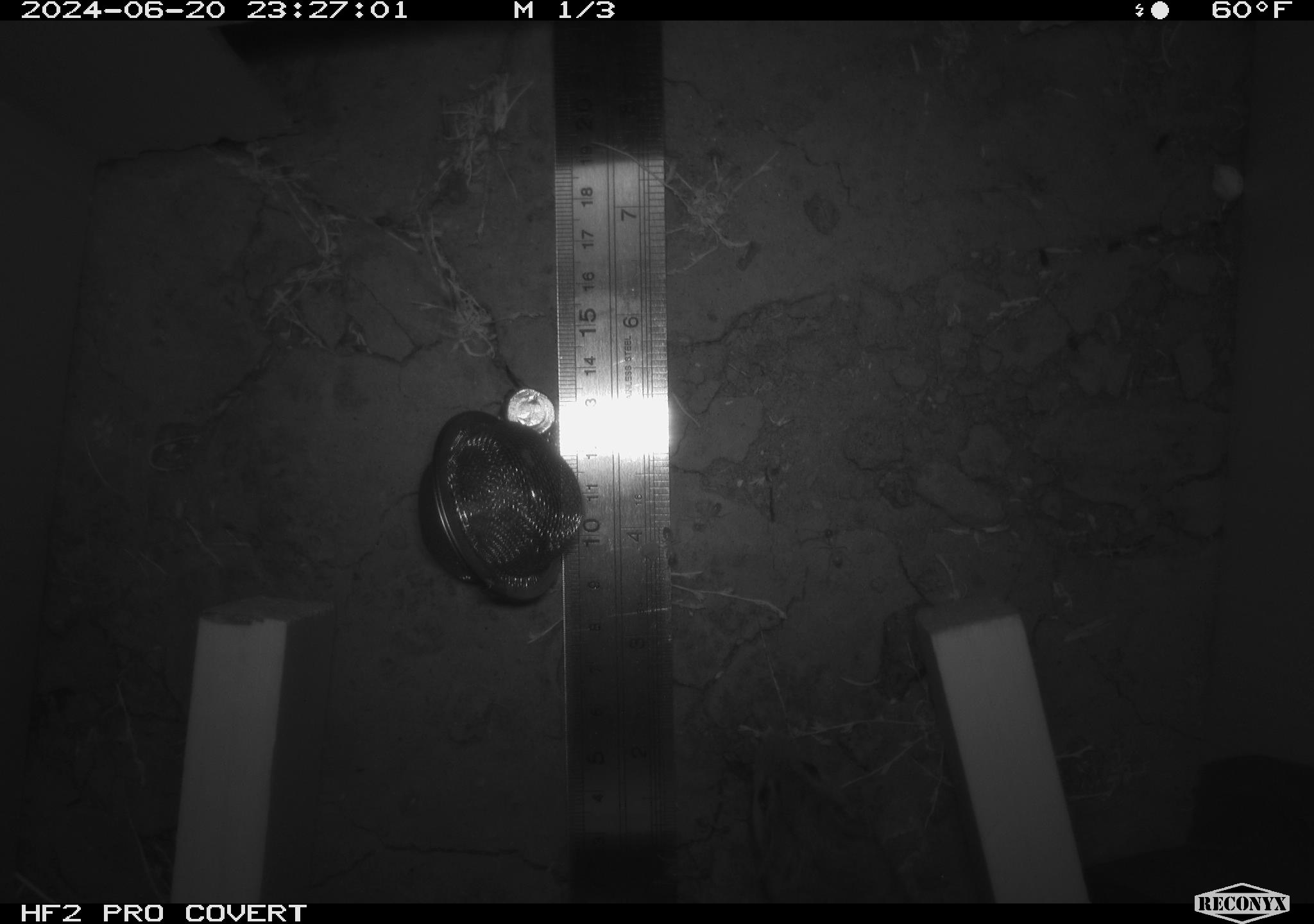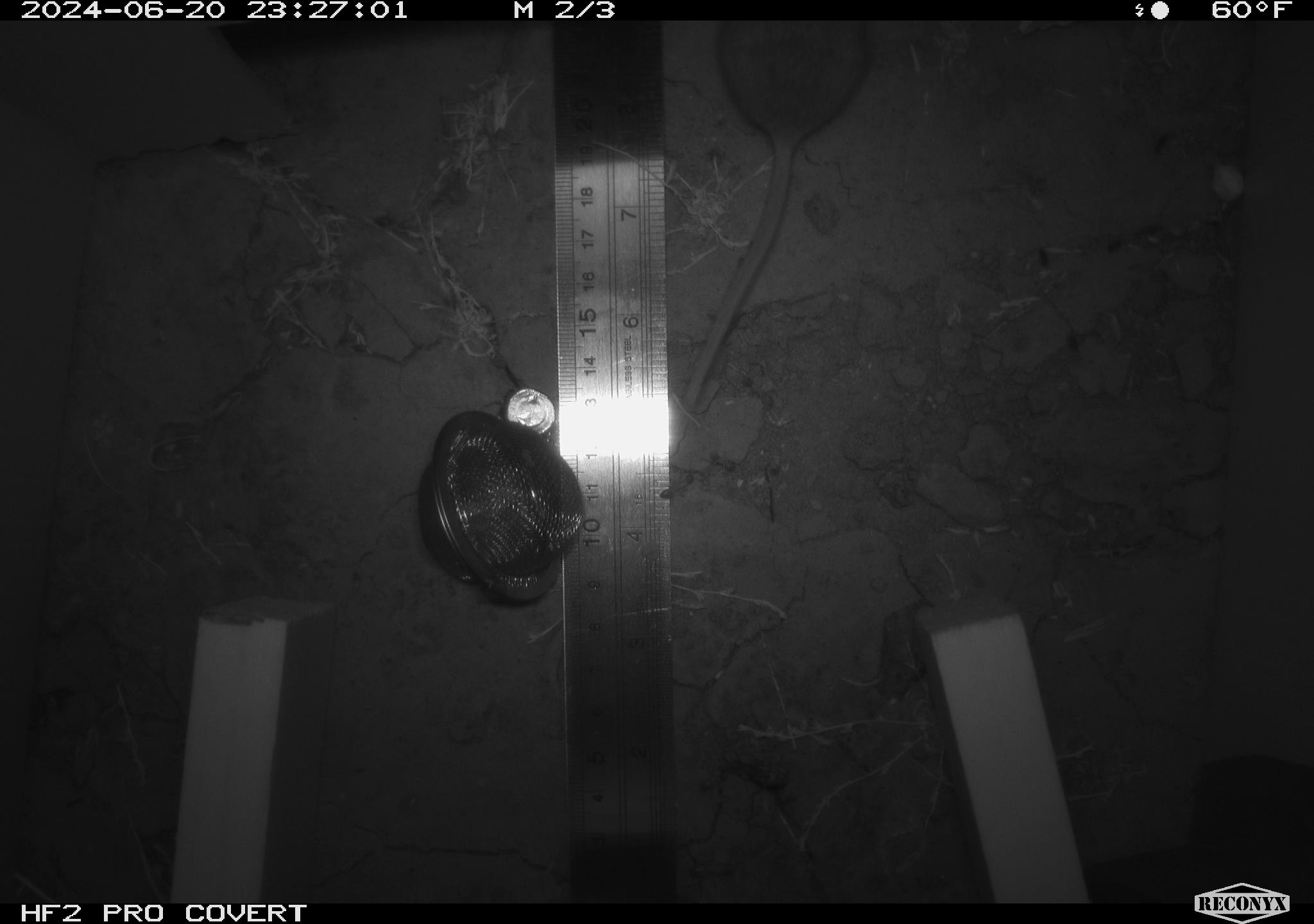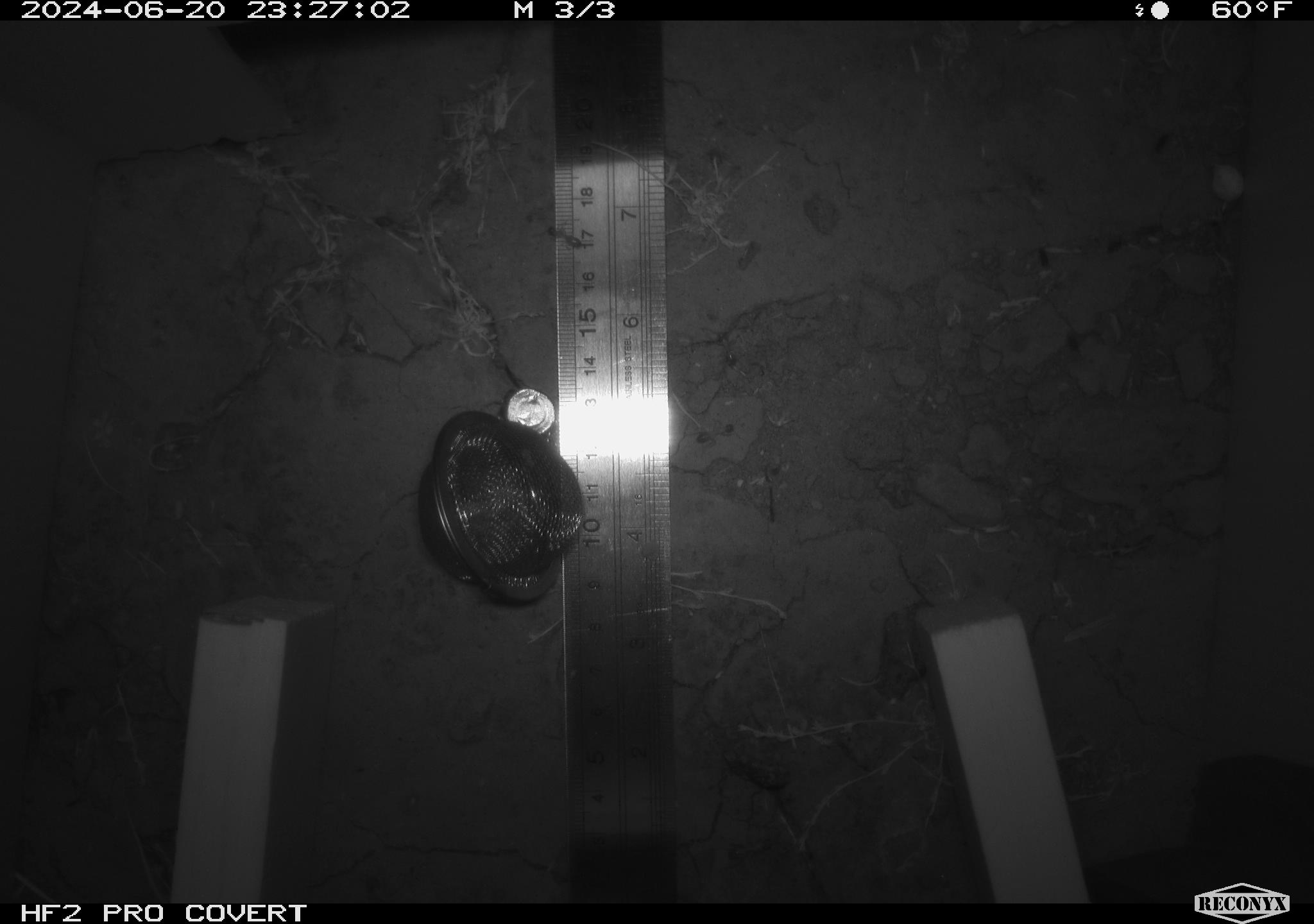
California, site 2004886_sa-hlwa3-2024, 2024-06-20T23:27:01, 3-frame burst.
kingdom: Animalia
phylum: Chordata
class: Mammalia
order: Rodentia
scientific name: Rodentia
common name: mouse species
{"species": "mouse species (Rodentia)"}